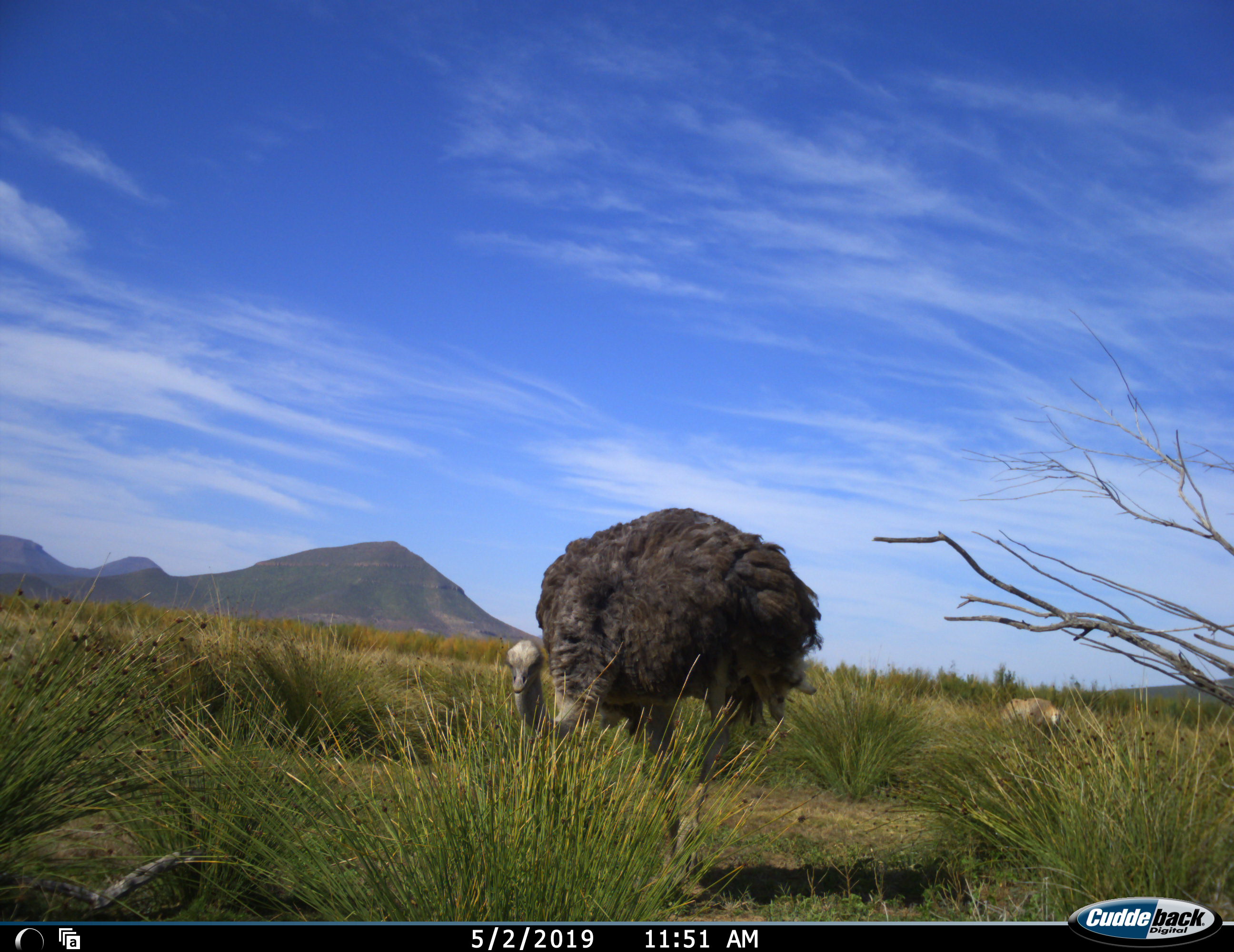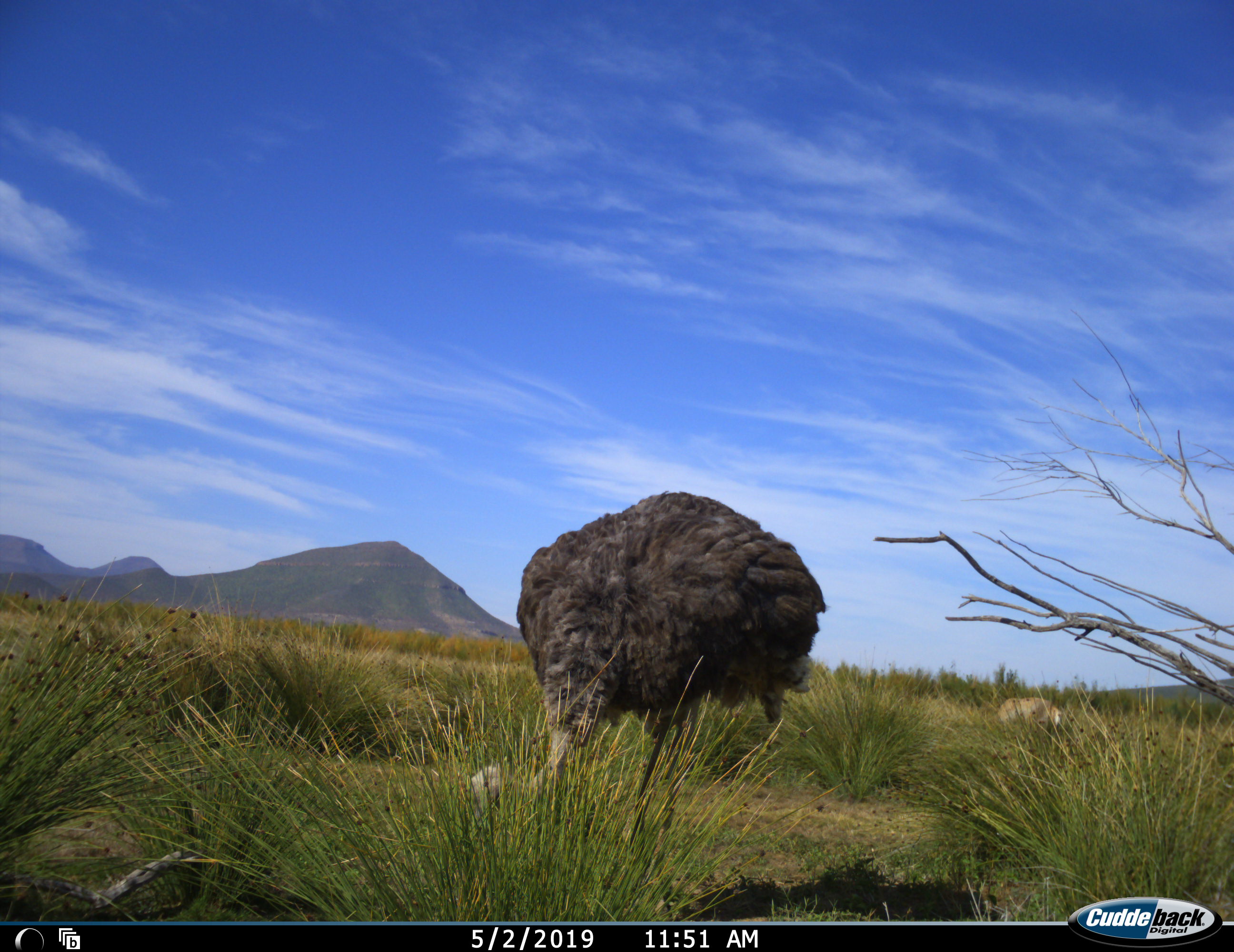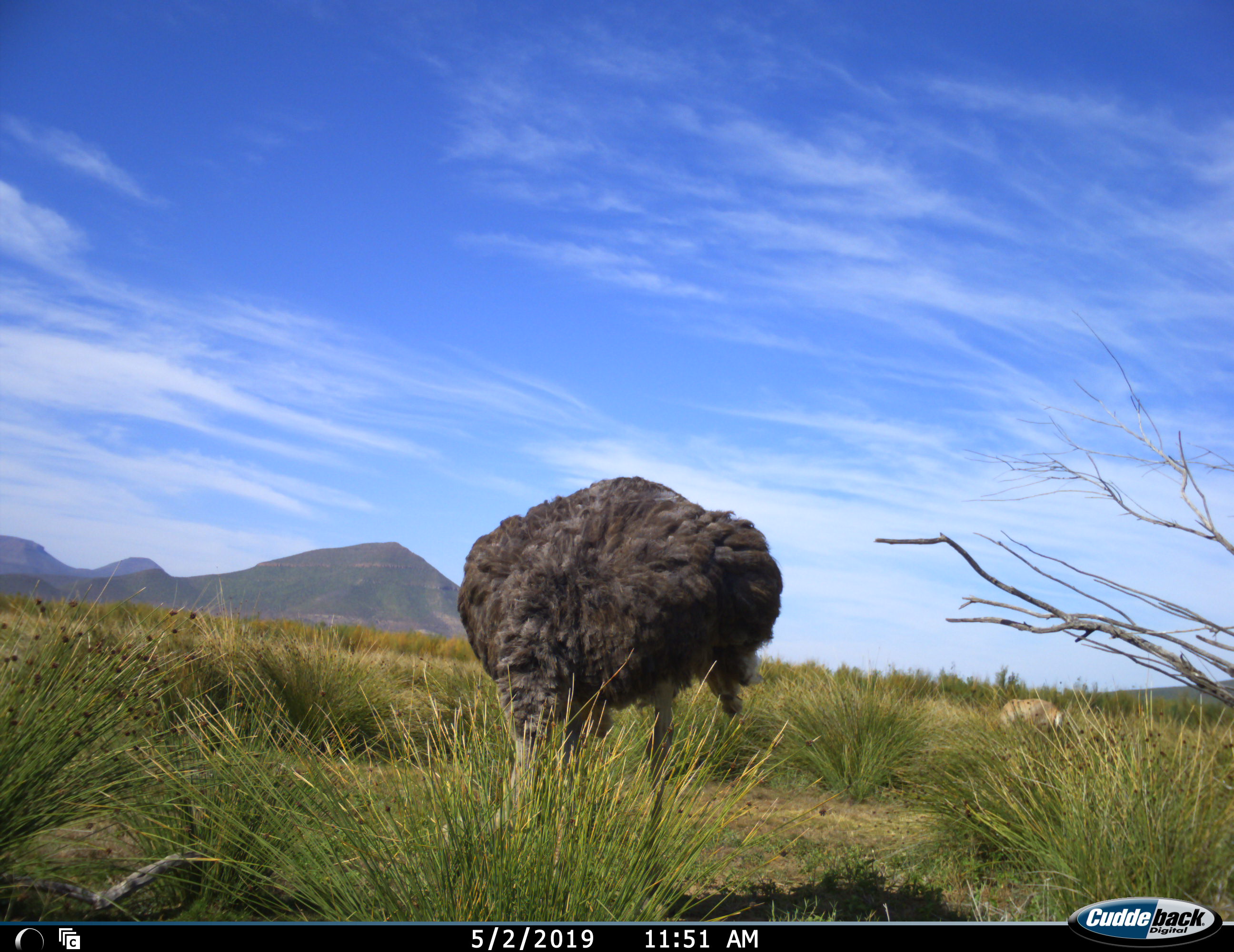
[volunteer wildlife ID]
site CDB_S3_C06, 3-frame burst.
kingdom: Animalia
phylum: Chordata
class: Aves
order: Struthioniformes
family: Struthionidae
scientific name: Struthionidae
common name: ostrich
Ostrich (Struthionidae), count 1. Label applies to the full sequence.